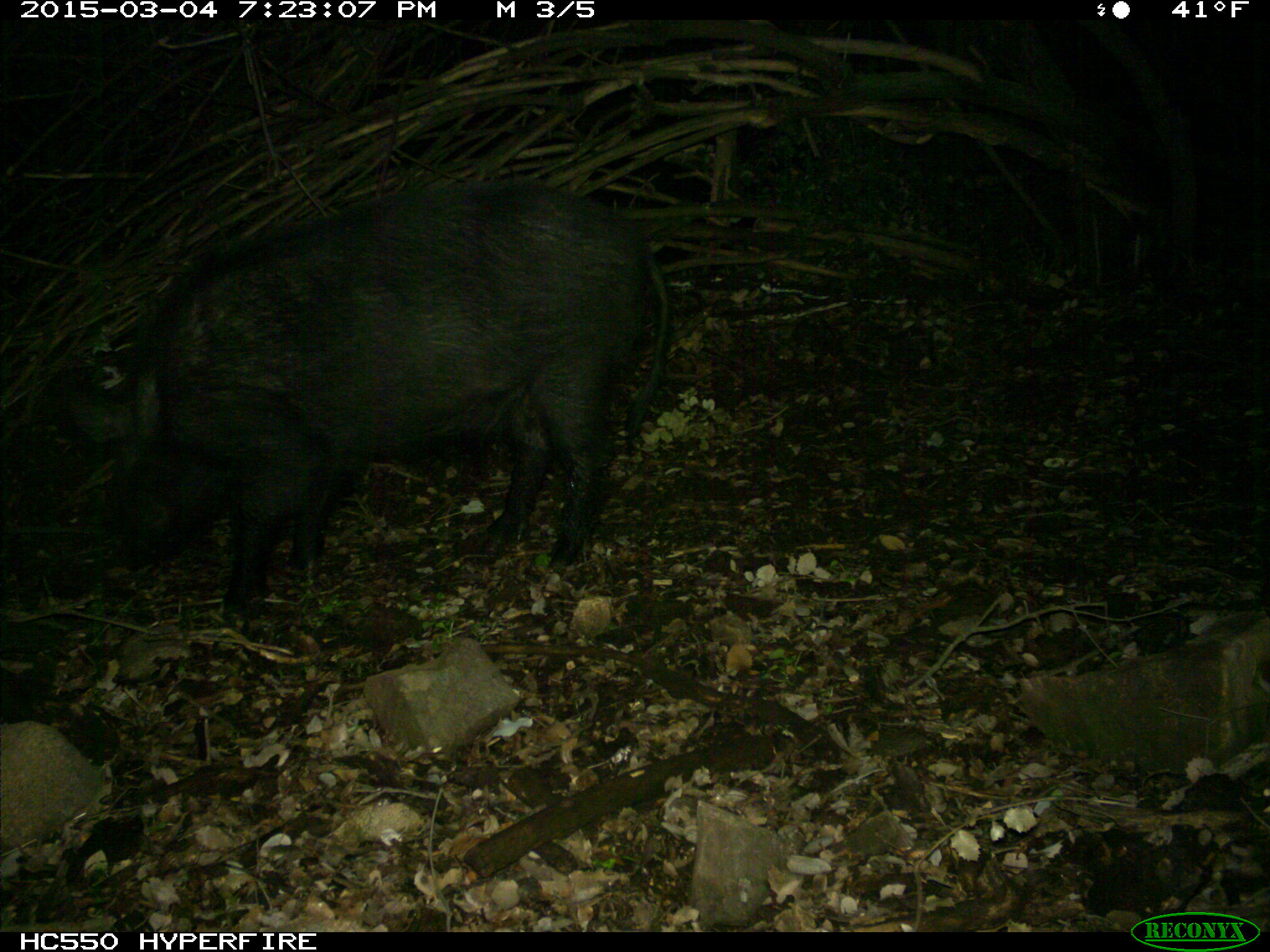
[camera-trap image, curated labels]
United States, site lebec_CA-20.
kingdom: Animalia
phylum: Chordata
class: Mammalia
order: Artiodactyla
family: Suidae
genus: Sus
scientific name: Sus scrofa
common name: wild boar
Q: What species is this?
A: Sus scrofa (wild boar).